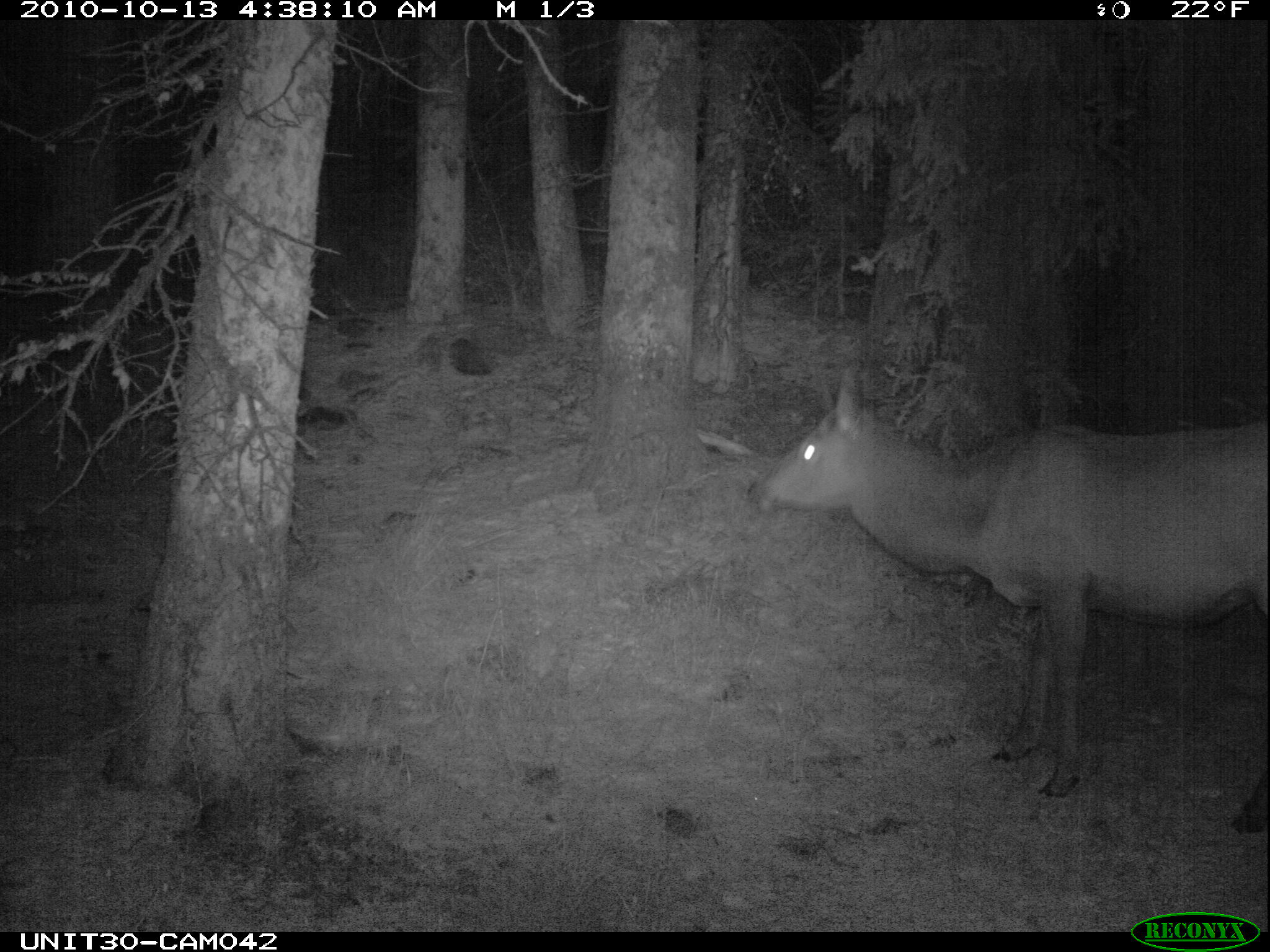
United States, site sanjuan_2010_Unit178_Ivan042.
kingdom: Animalia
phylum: Chordata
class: Mammalia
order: Artiodactyla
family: Cervidae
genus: Cervus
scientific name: Cervus elaphus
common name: red deer